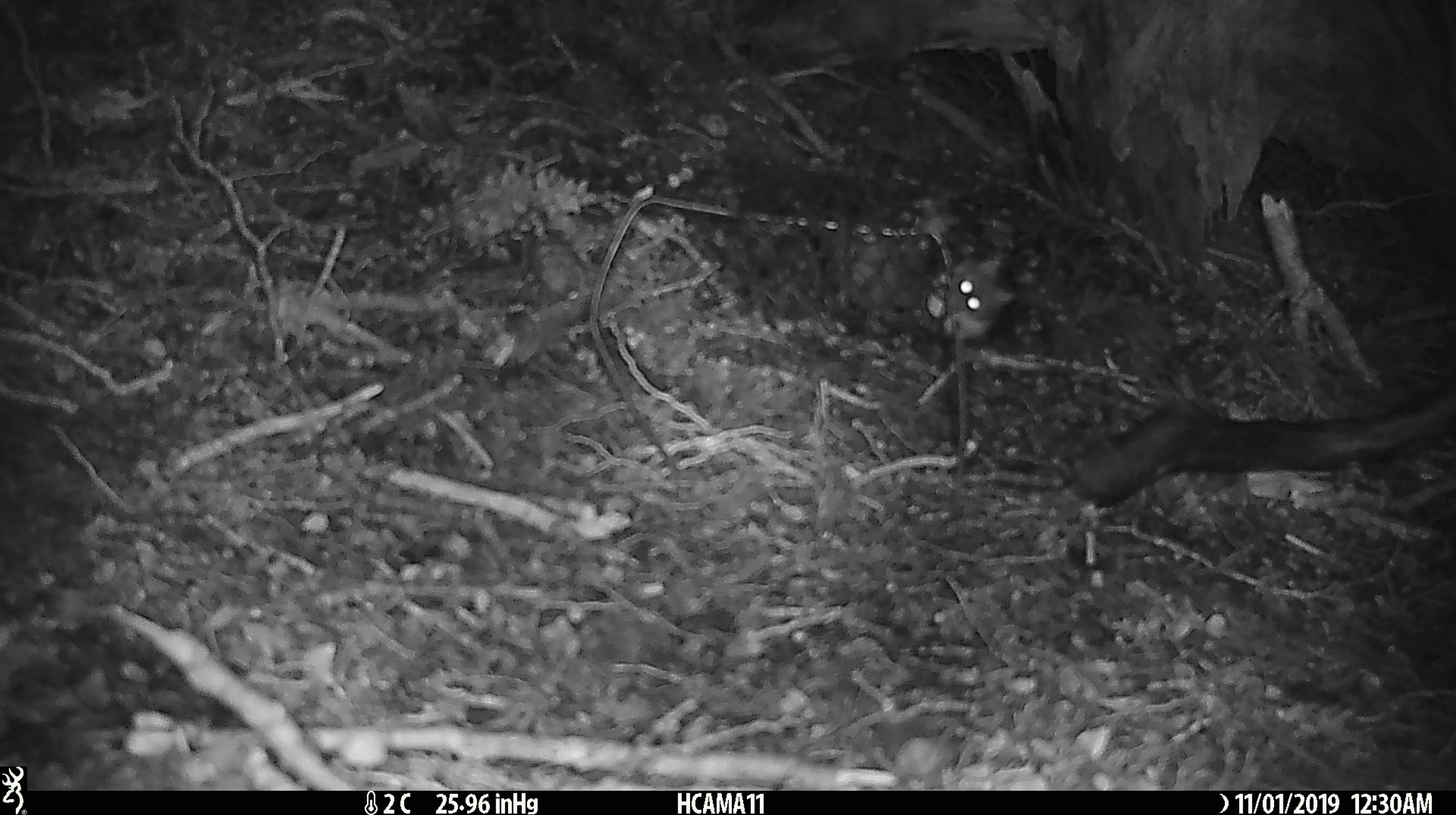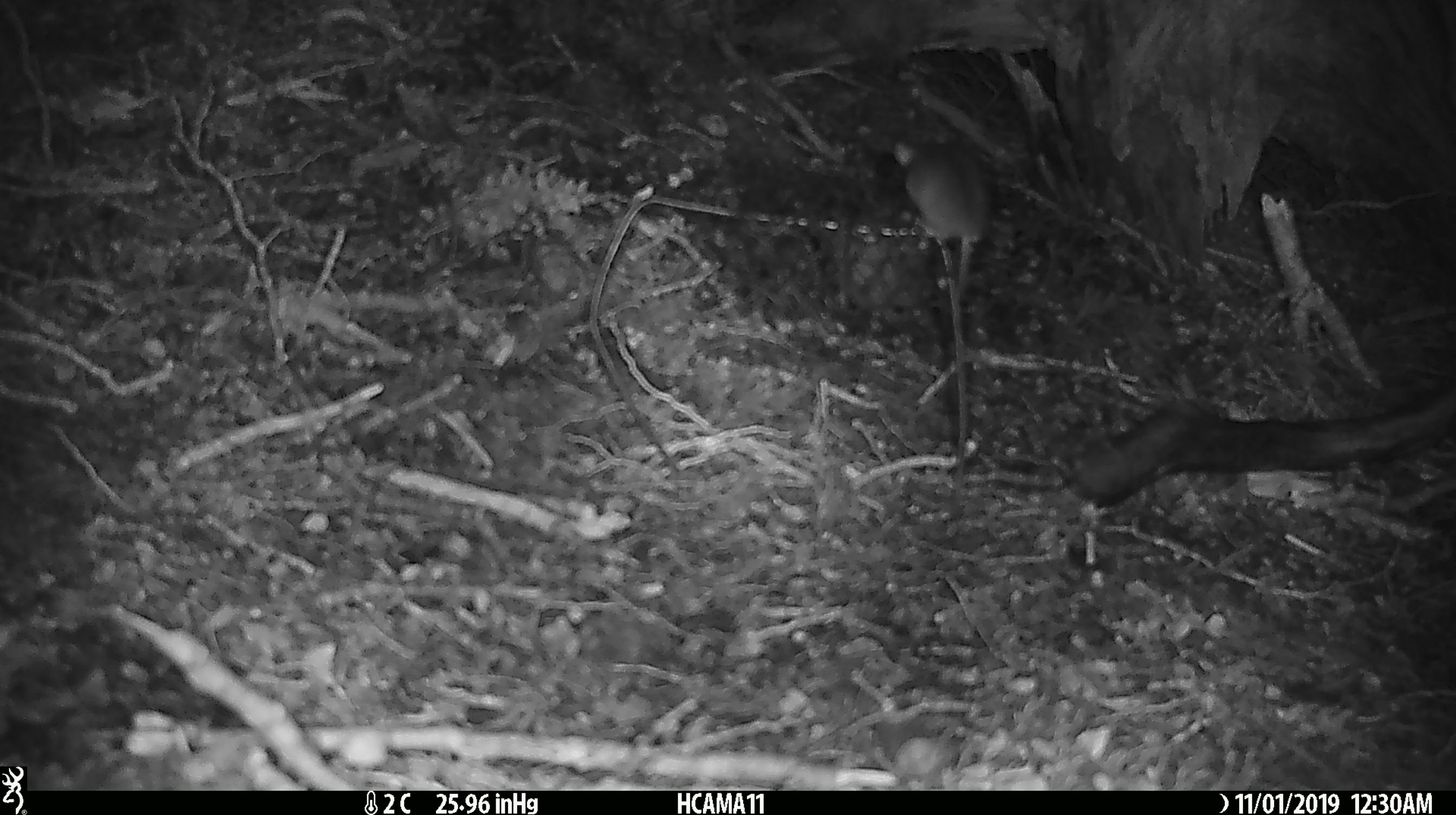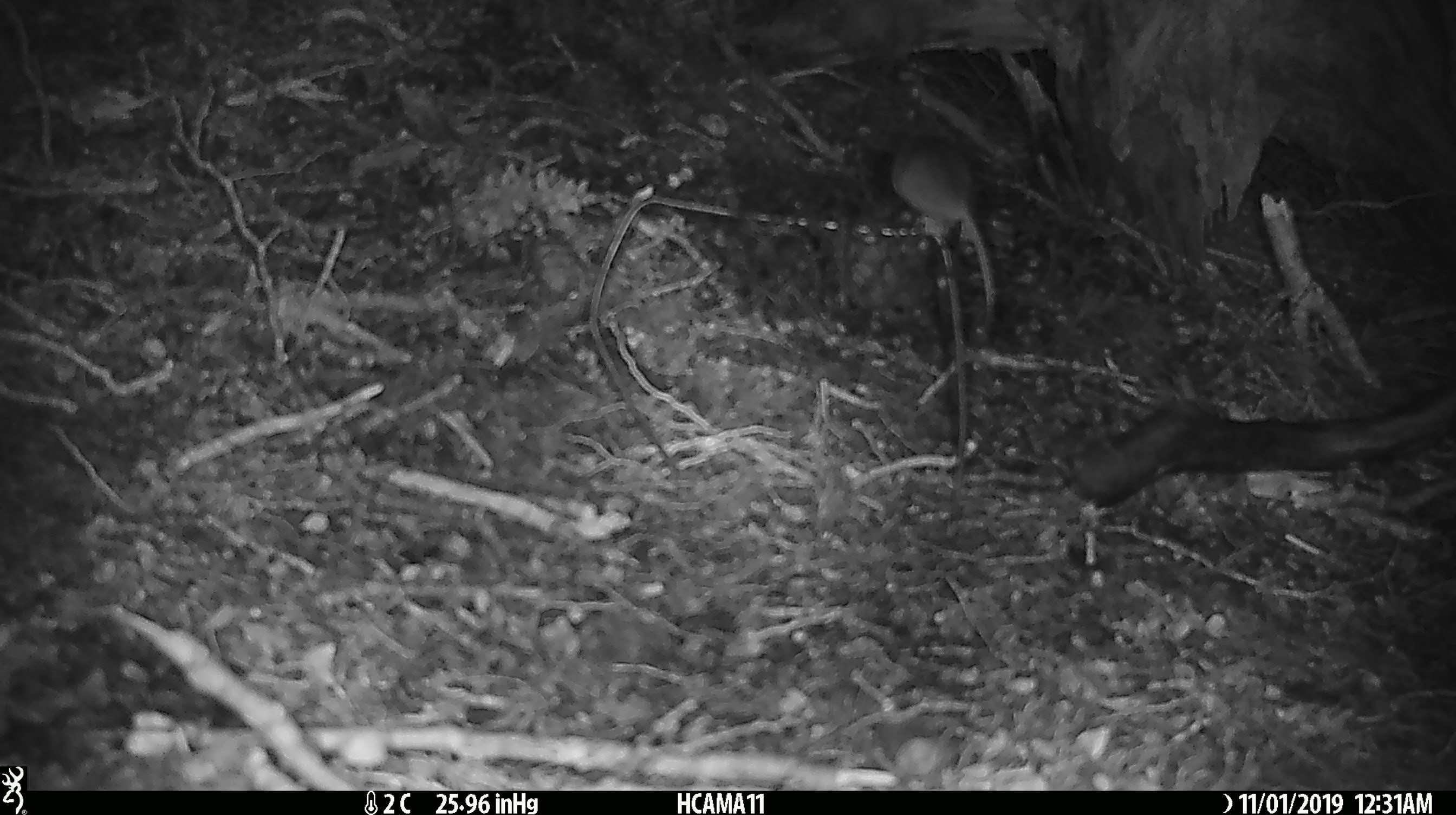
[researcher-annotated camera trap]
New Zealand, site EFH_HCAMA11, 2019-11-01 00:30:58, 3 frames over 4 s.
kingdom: Animalia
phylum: Chordata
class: Mammalia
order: Rodentia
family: Muridae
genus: Mus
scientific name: Mus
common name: mouse